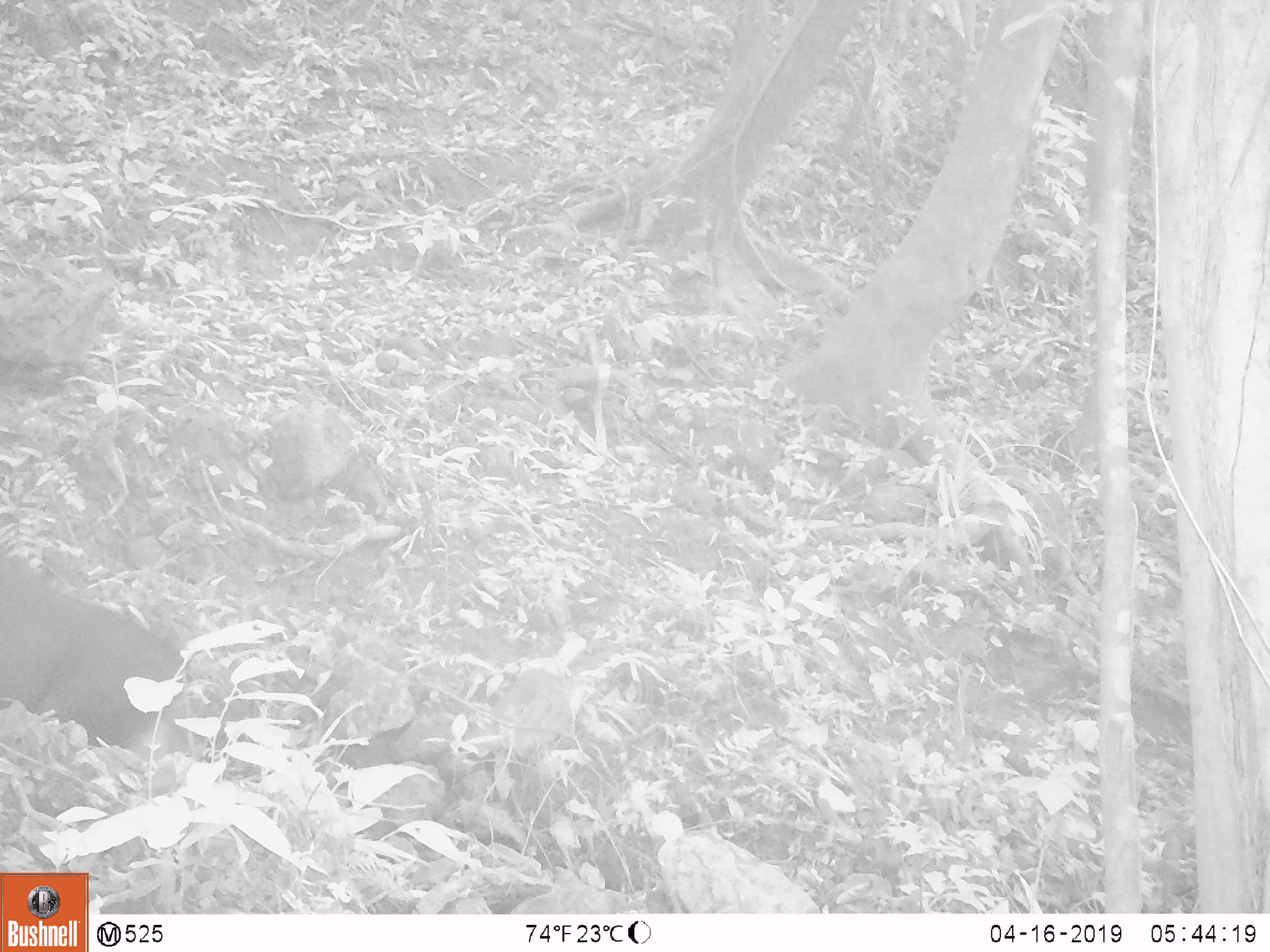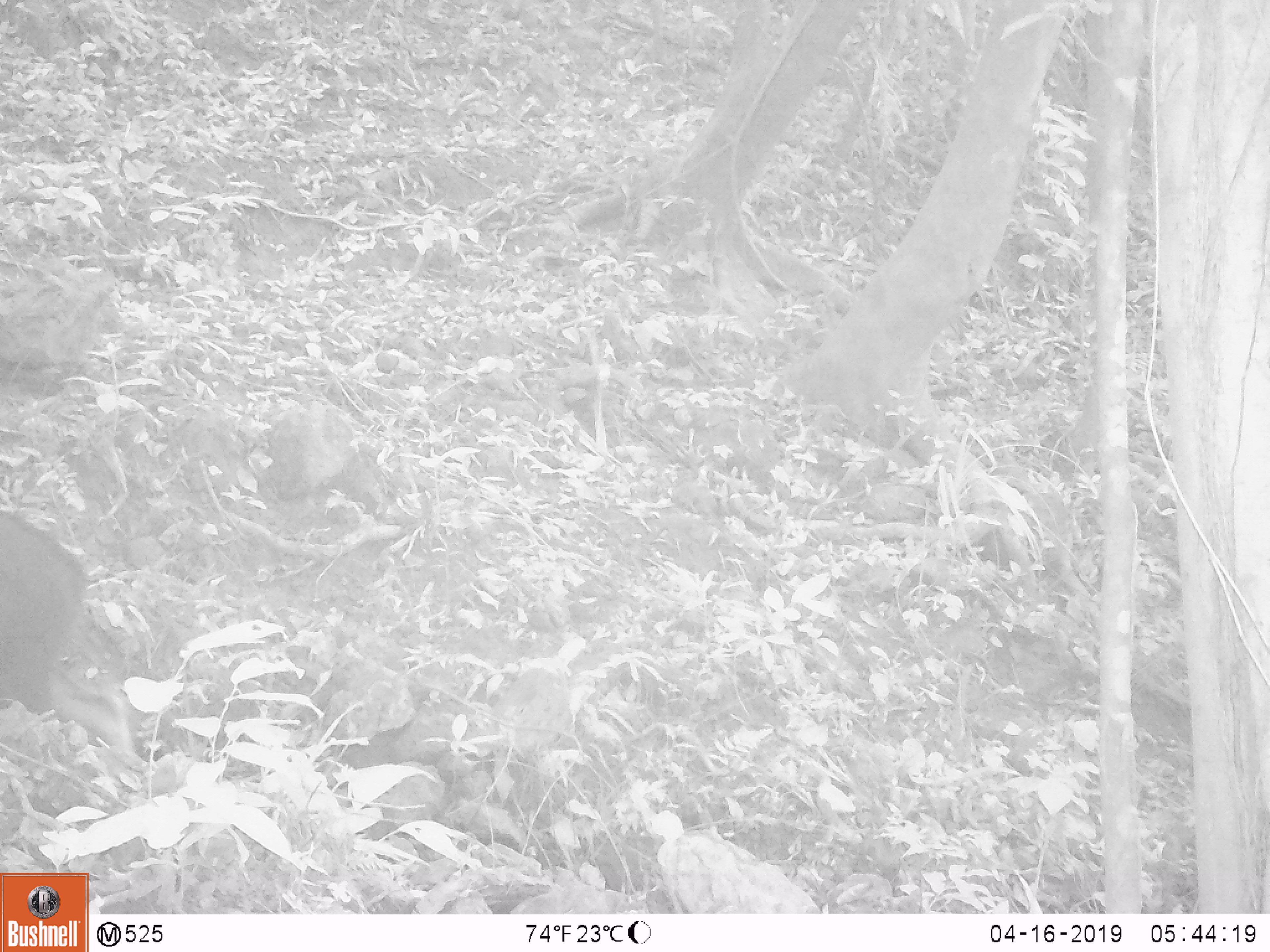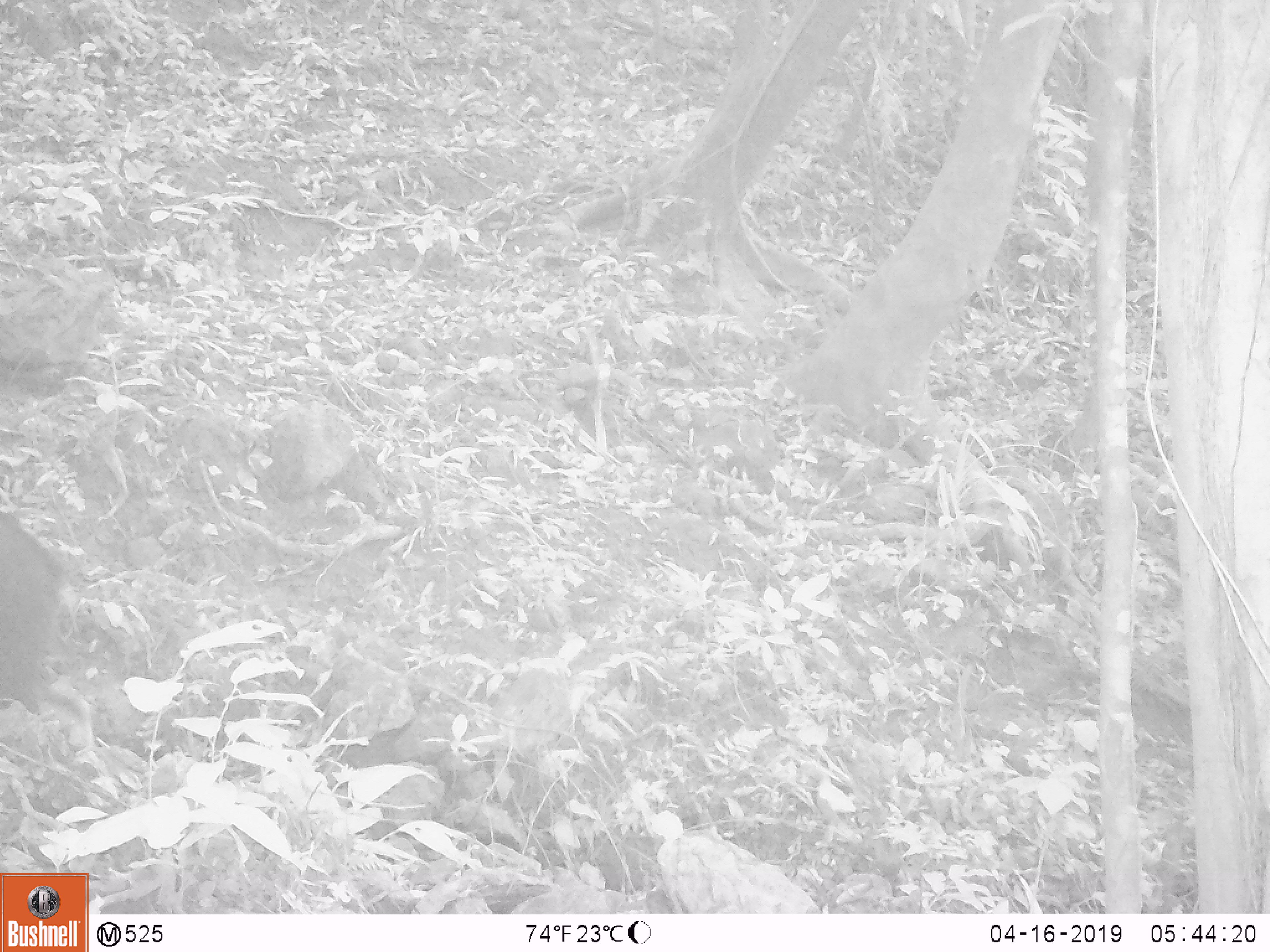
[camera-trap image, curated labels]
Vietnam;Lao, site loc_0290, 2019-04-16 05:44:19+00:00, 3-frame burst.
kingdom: Animalia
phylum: Chordata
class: Mammalia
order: Artiodactyla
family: Bovidae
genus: Capricornis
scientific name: Capricornis sumatraensis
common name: chinese serow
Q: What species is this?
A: Chinese serow (Capricornis sumatraensis).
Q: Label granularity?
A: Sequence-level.